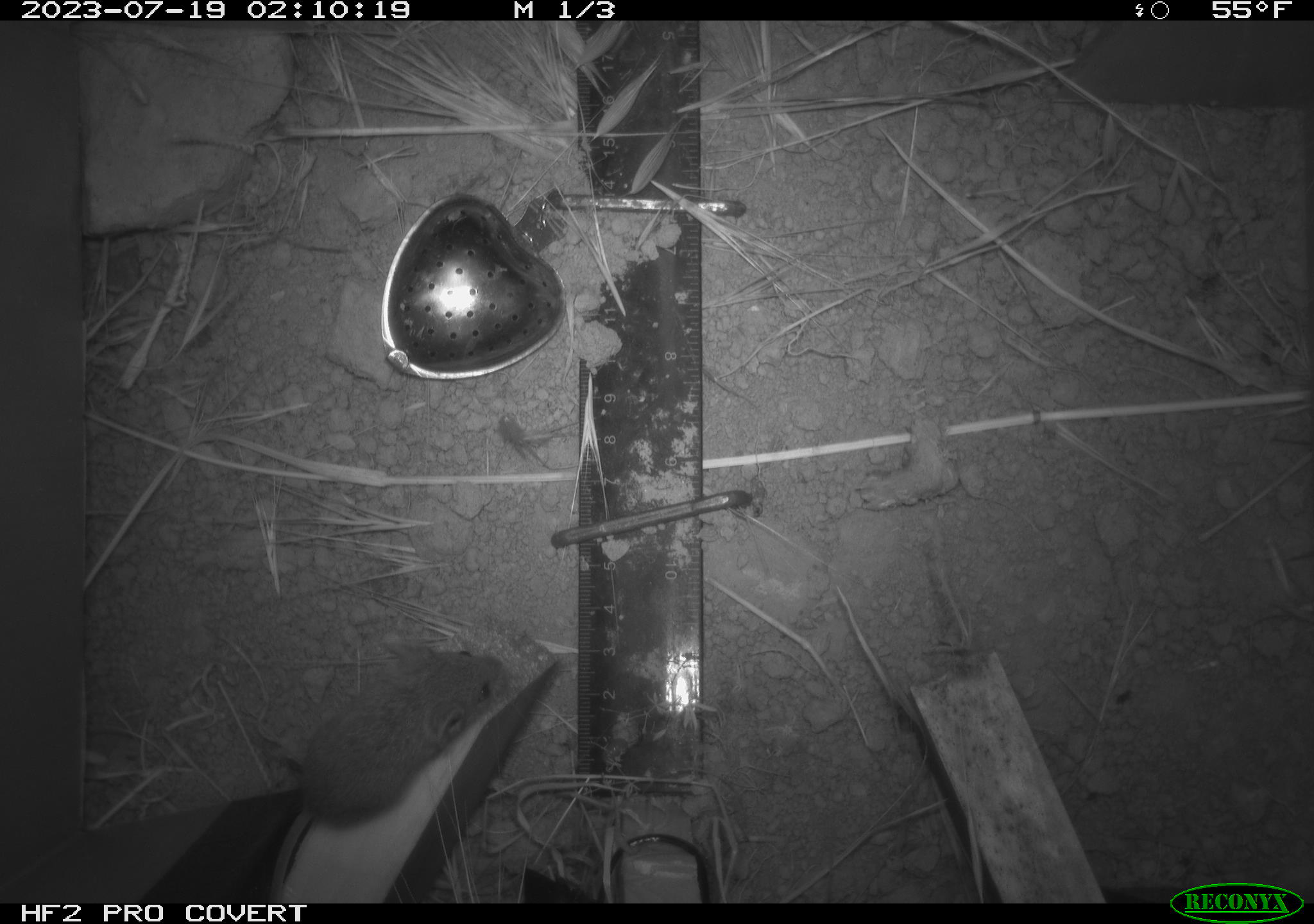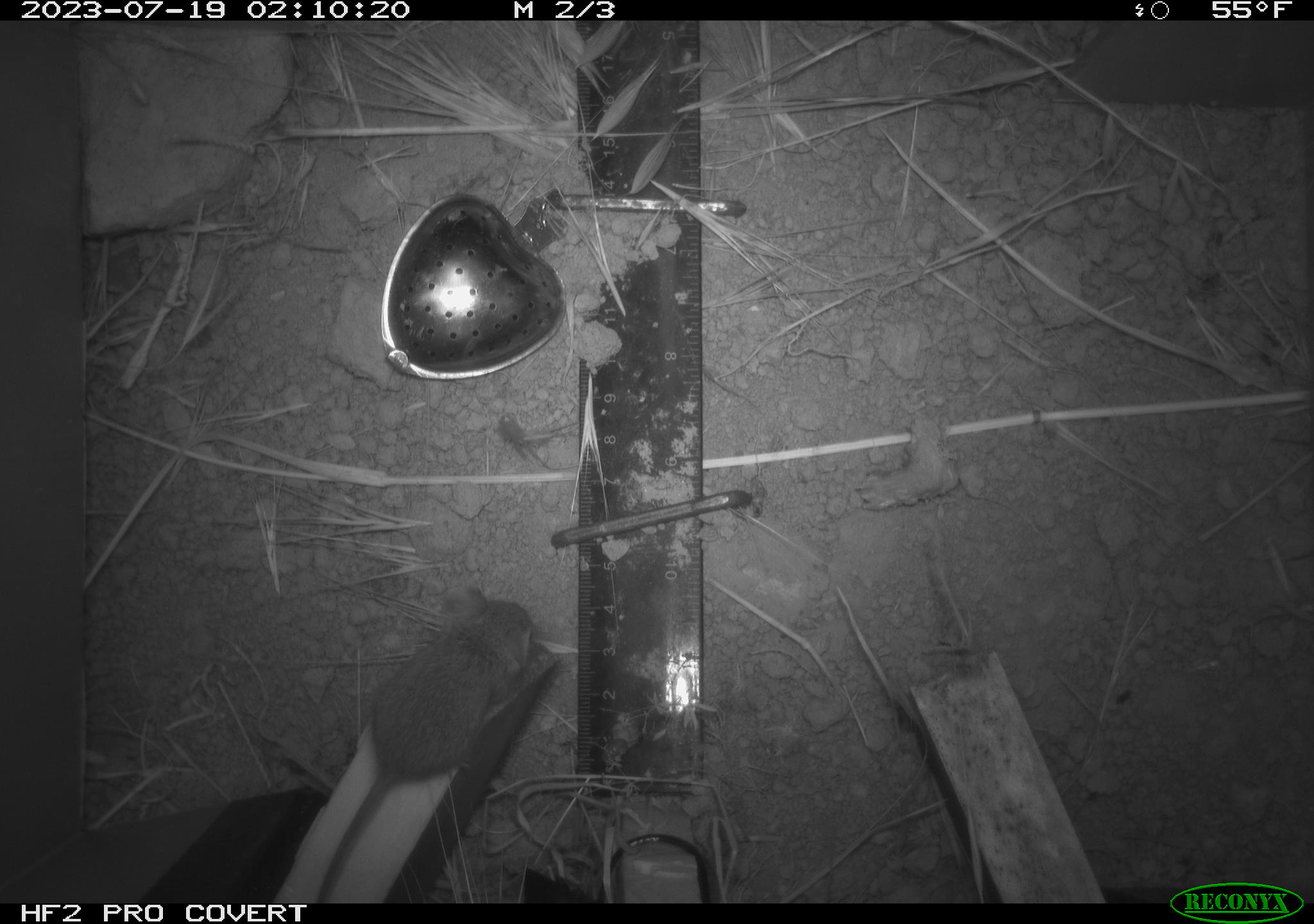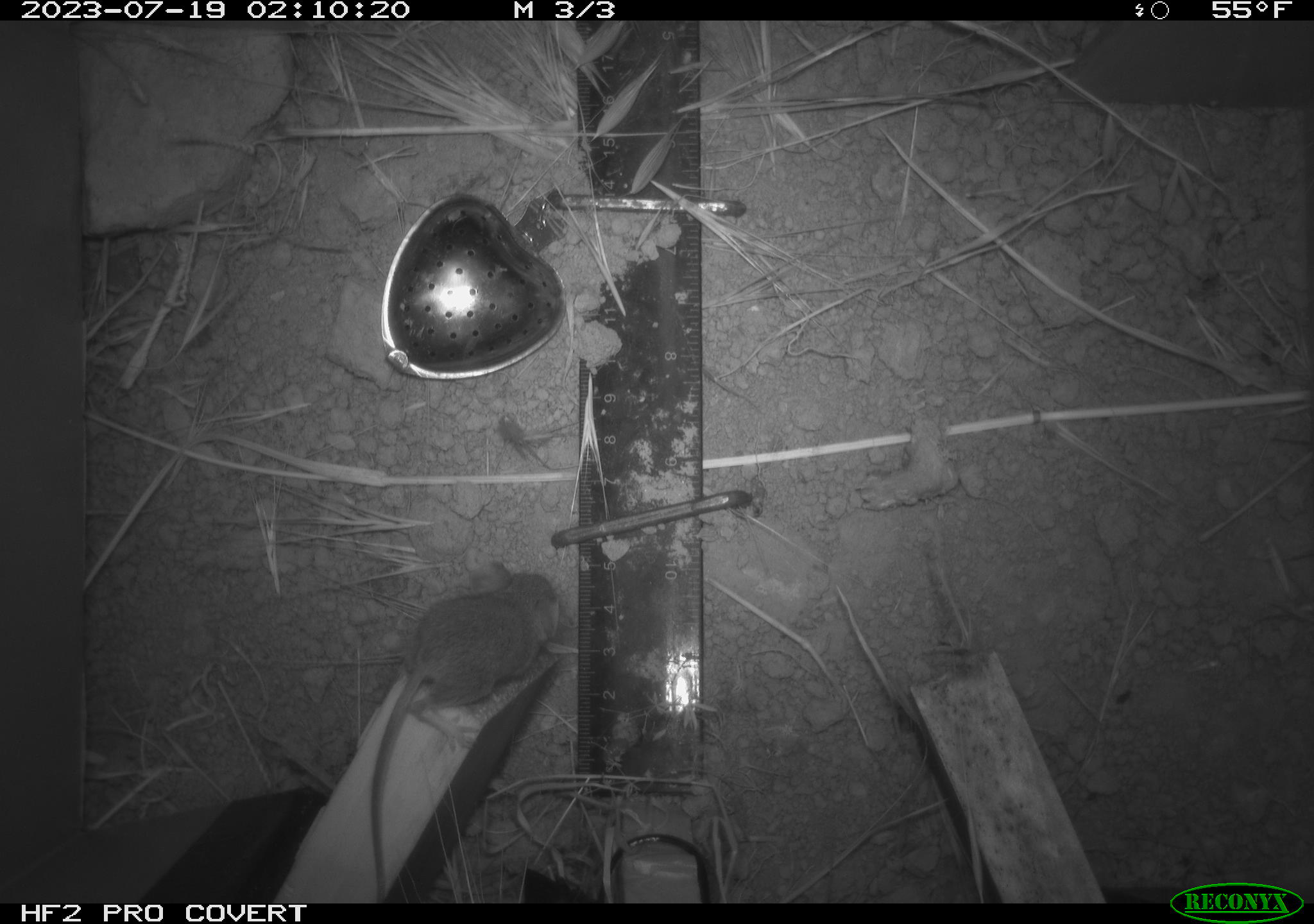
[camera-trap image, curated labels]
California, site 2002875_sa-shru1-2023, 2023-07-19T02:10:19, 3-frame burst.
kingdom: Animalia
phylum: Chordata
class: Mammalia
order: Rodentia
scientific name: Rodentia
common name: mouse species